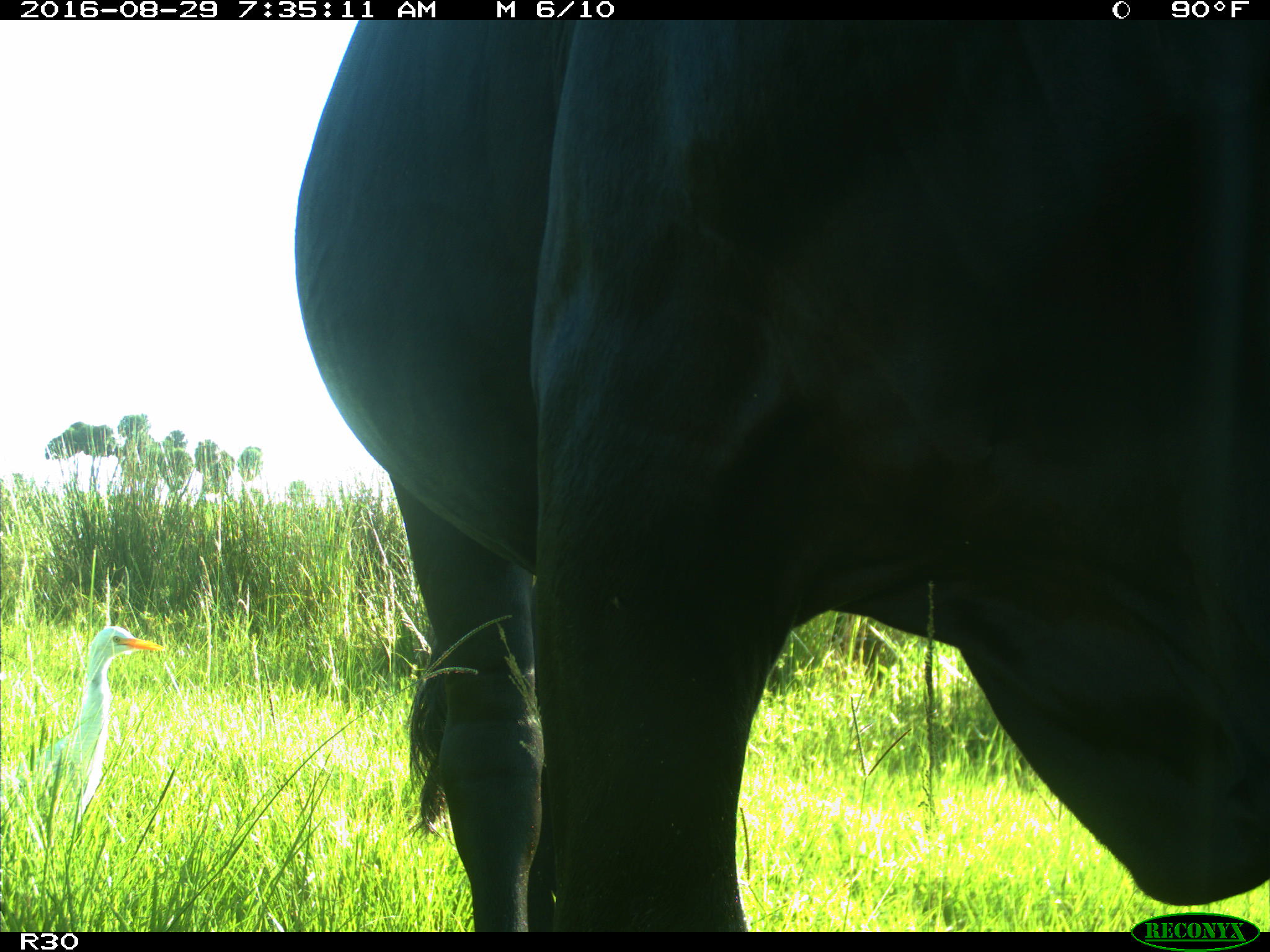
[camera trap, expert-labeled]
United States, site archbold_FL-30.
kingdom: Animalia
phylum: Chordata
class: Mammalia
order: Artiodactyla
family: Bovidae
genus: Bos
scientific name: Bos taurus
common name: domestic cow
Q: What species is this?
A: Bos taurus (domestic cow).